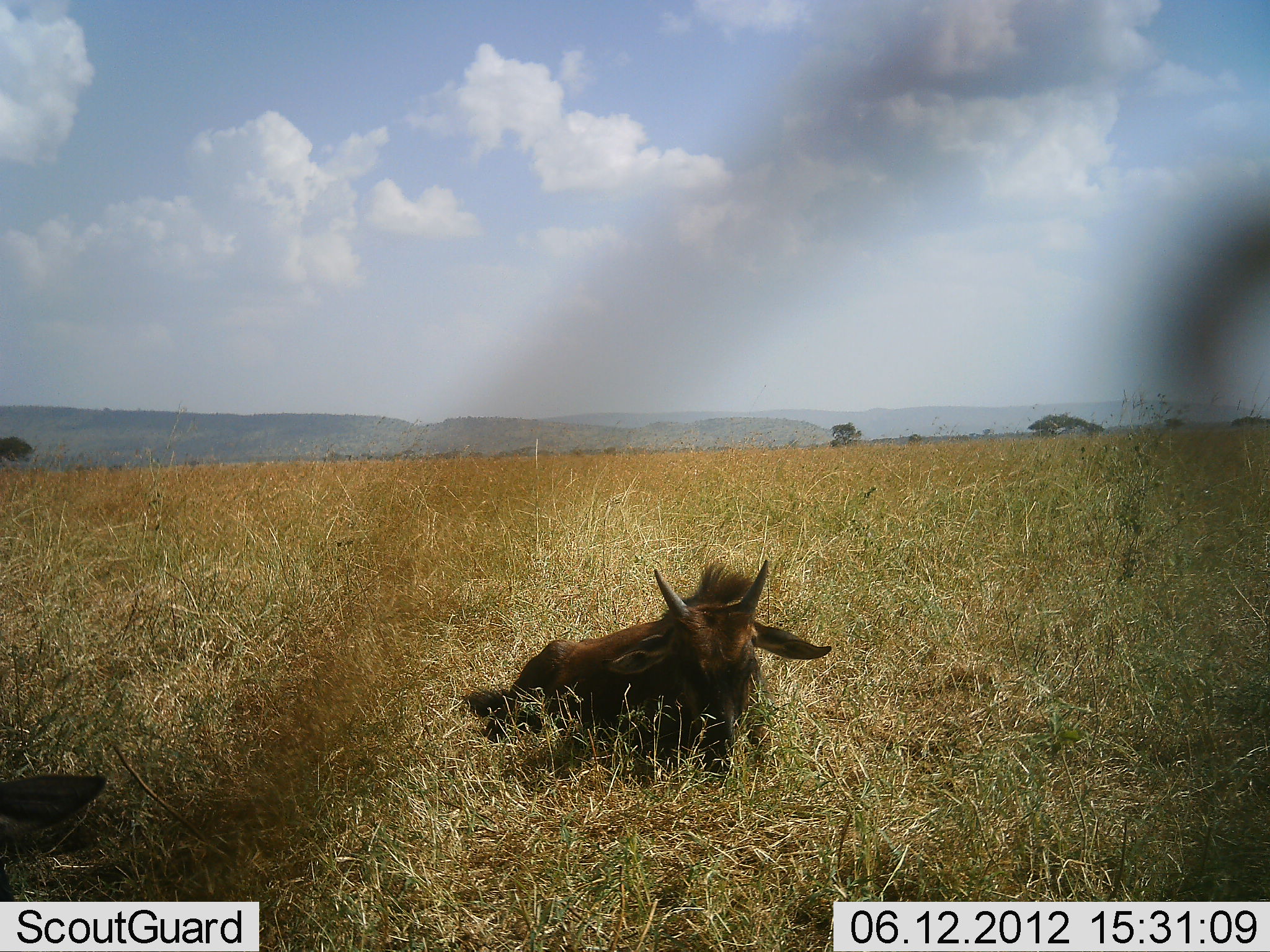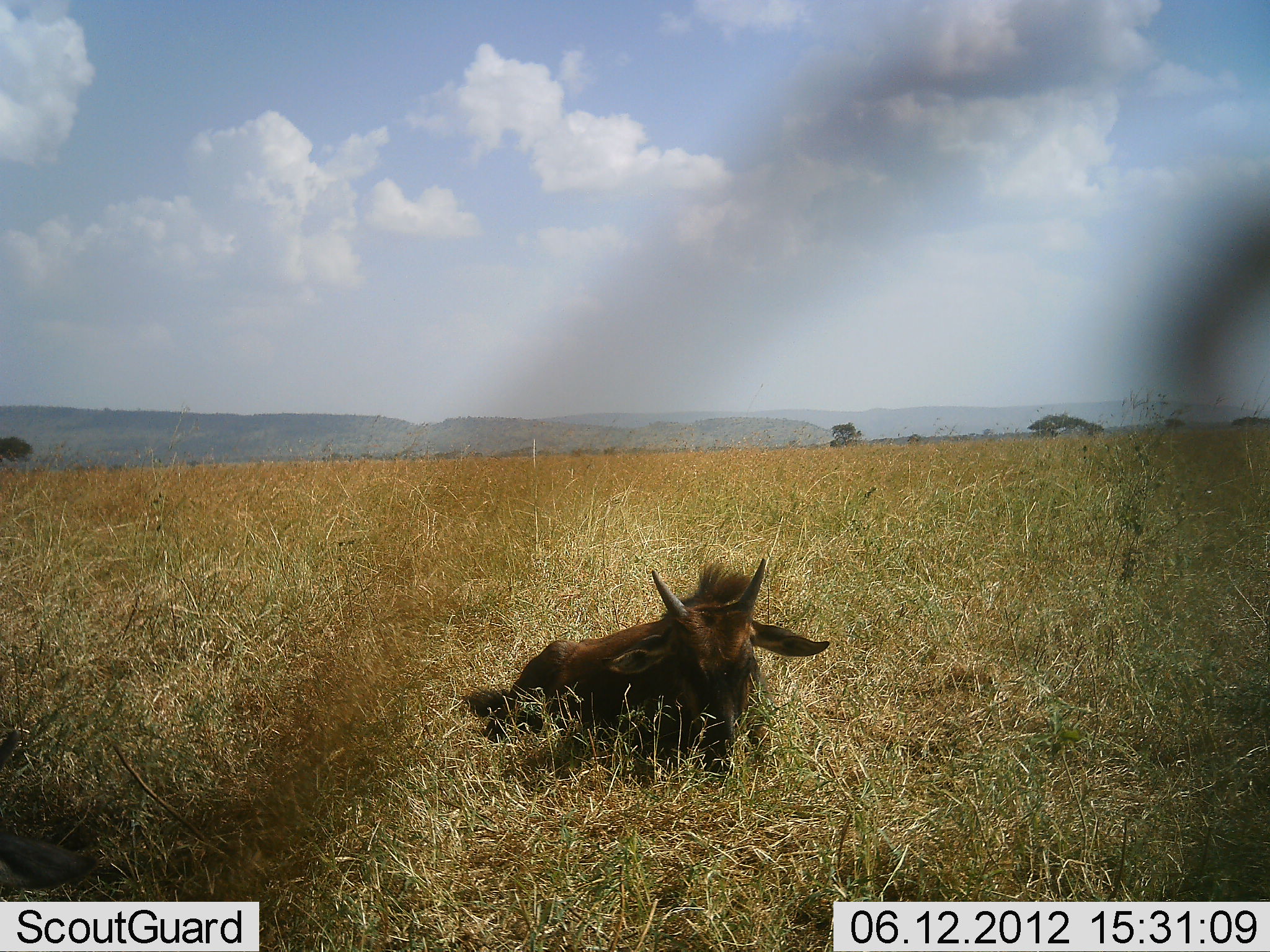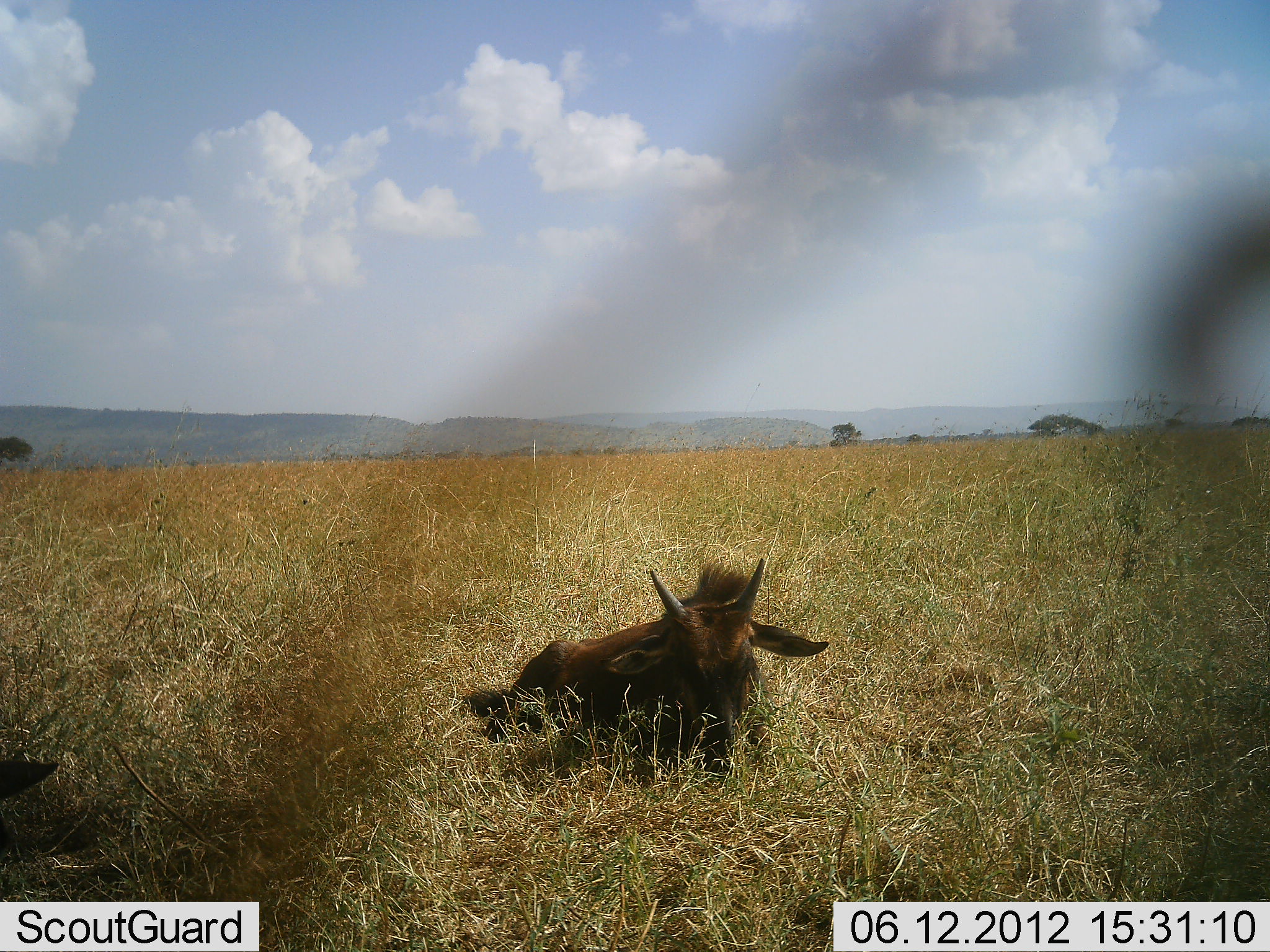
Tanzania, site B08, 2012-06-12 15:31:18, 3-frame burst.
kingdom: Animalia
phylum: Chordata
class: Mammalia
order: Artiodactyla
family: Bovidae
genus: Connochaetes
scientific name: Connochaetes taurinus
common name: blue wildebeest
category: wildebeest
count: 2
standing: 0%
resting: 100%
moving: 0%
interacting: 0%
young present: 90%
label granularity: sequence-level